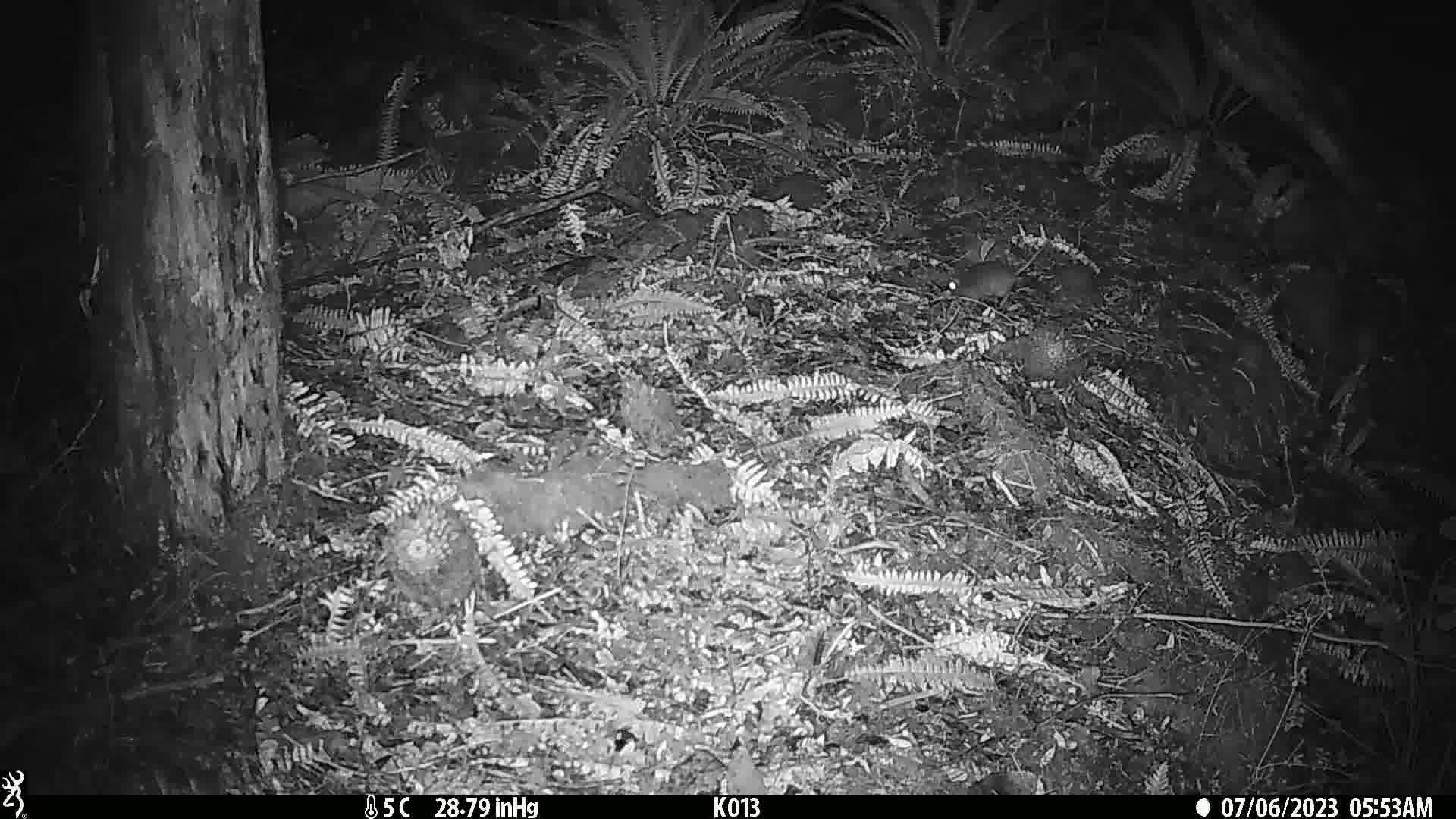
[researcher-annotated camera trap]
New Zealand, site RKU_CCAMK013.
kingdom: Animalia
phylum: Chordata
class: Mammalia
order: Rodentia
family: Muridae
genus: Rattus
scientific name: Rattus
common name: rat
Rat (Rattus).